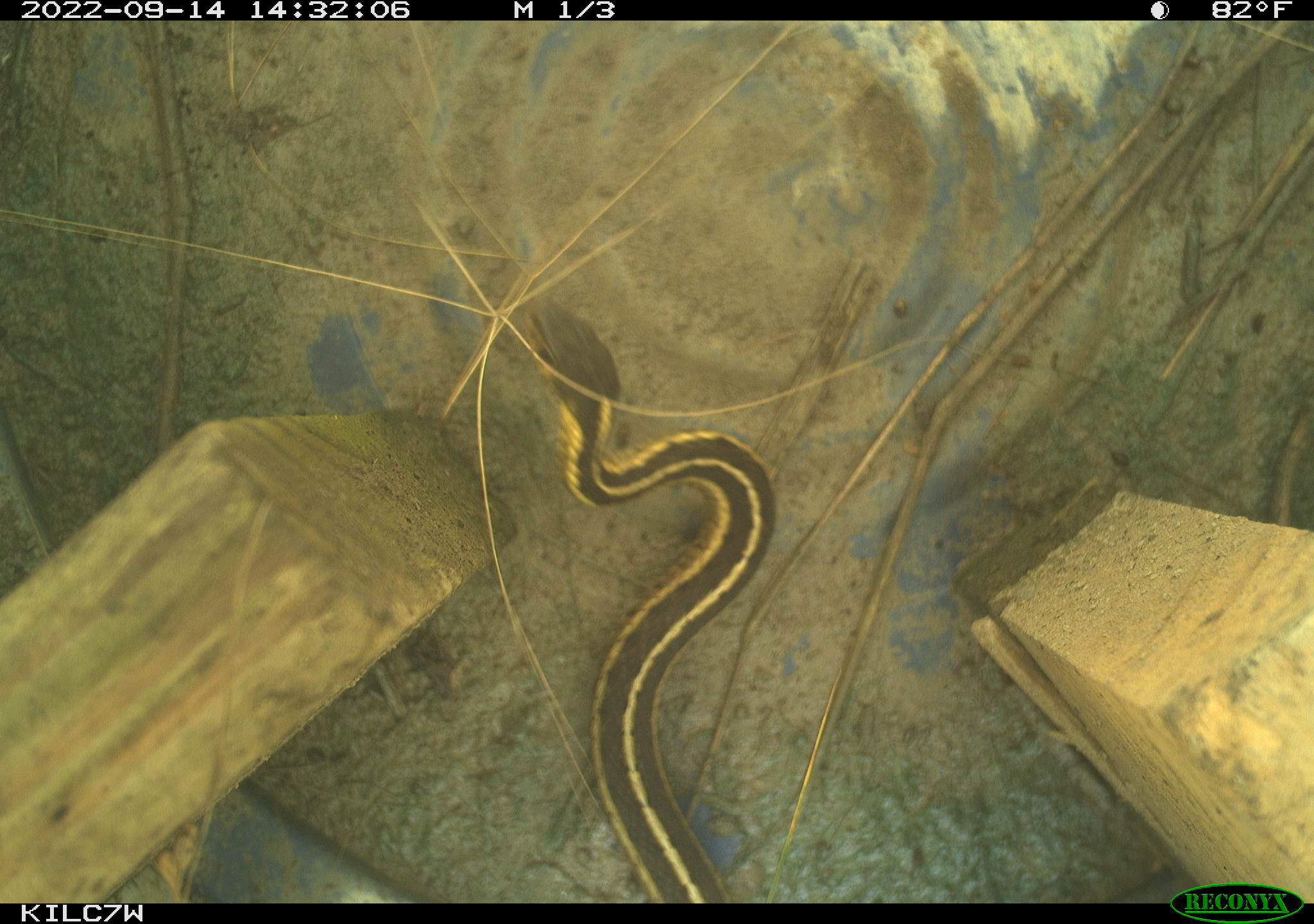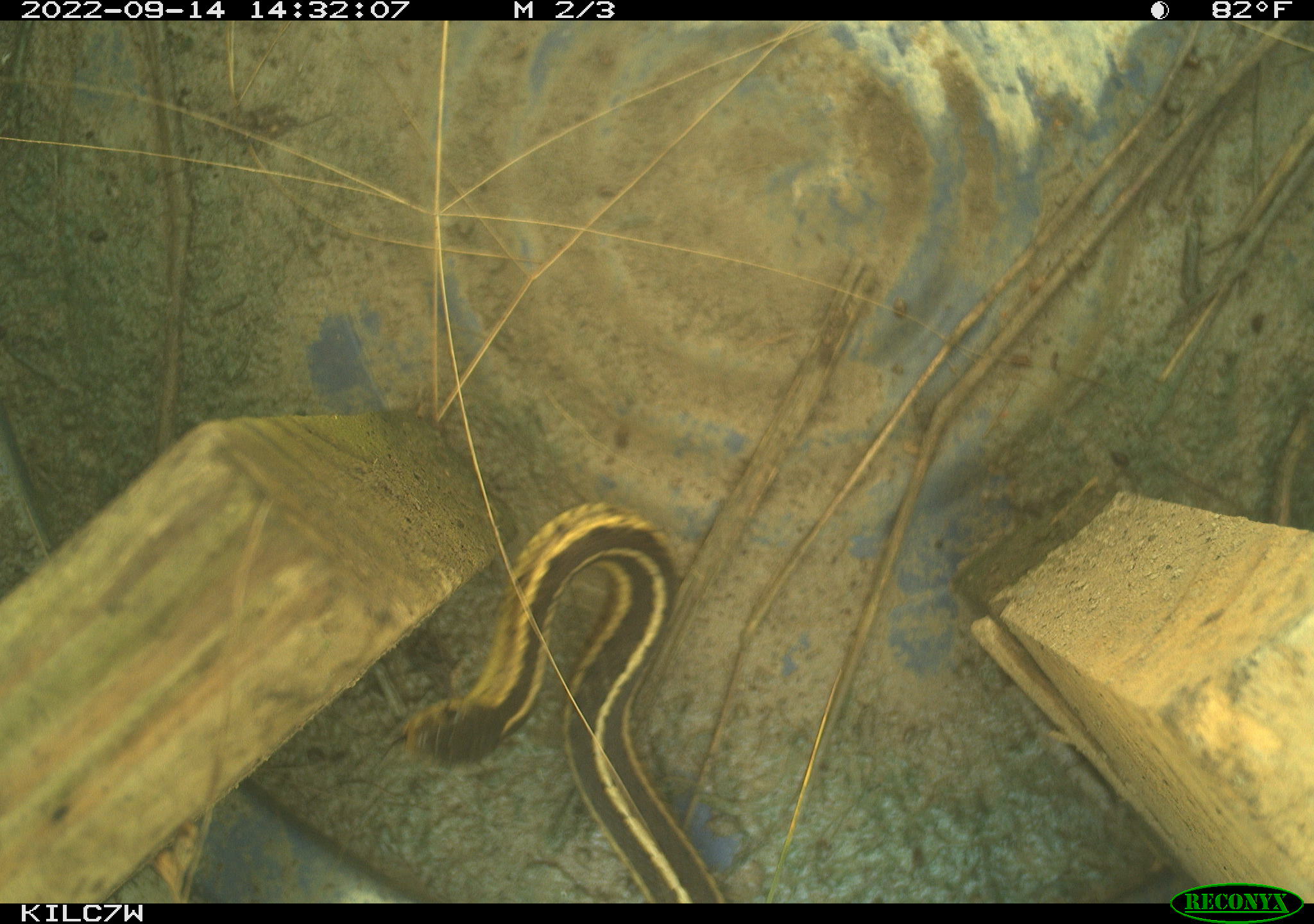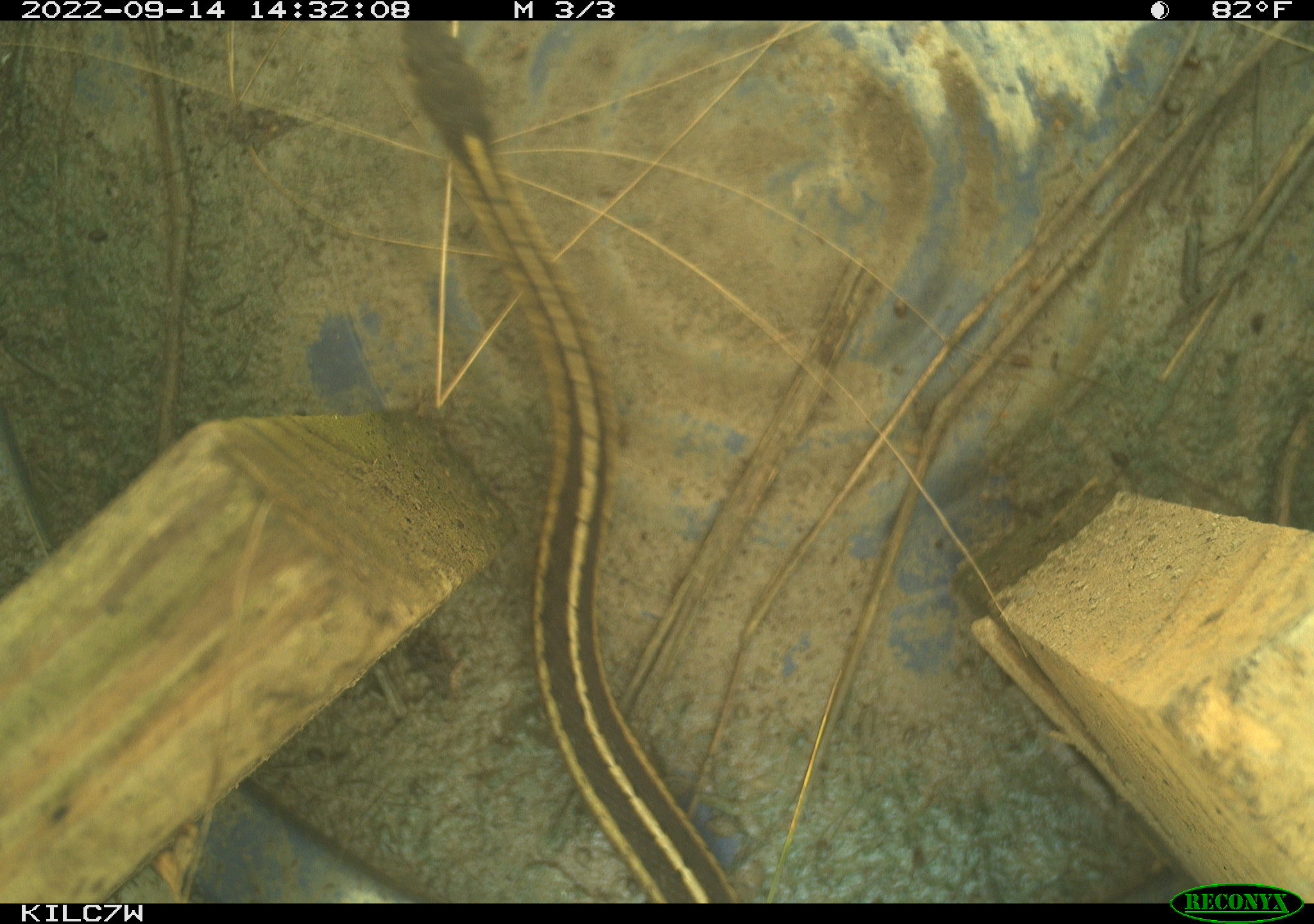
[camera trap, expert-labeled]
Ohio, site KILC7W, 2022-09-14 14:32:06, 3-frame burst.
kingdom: Animalia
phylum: Chordata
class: Reptilia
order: Squamata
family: Colubridae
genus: Thamnophis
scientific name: Thamnophis sirtalis sirtalis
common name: eastern gartersnake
Eastern gartersnake (Thamnophis sirtalis sirtalis).